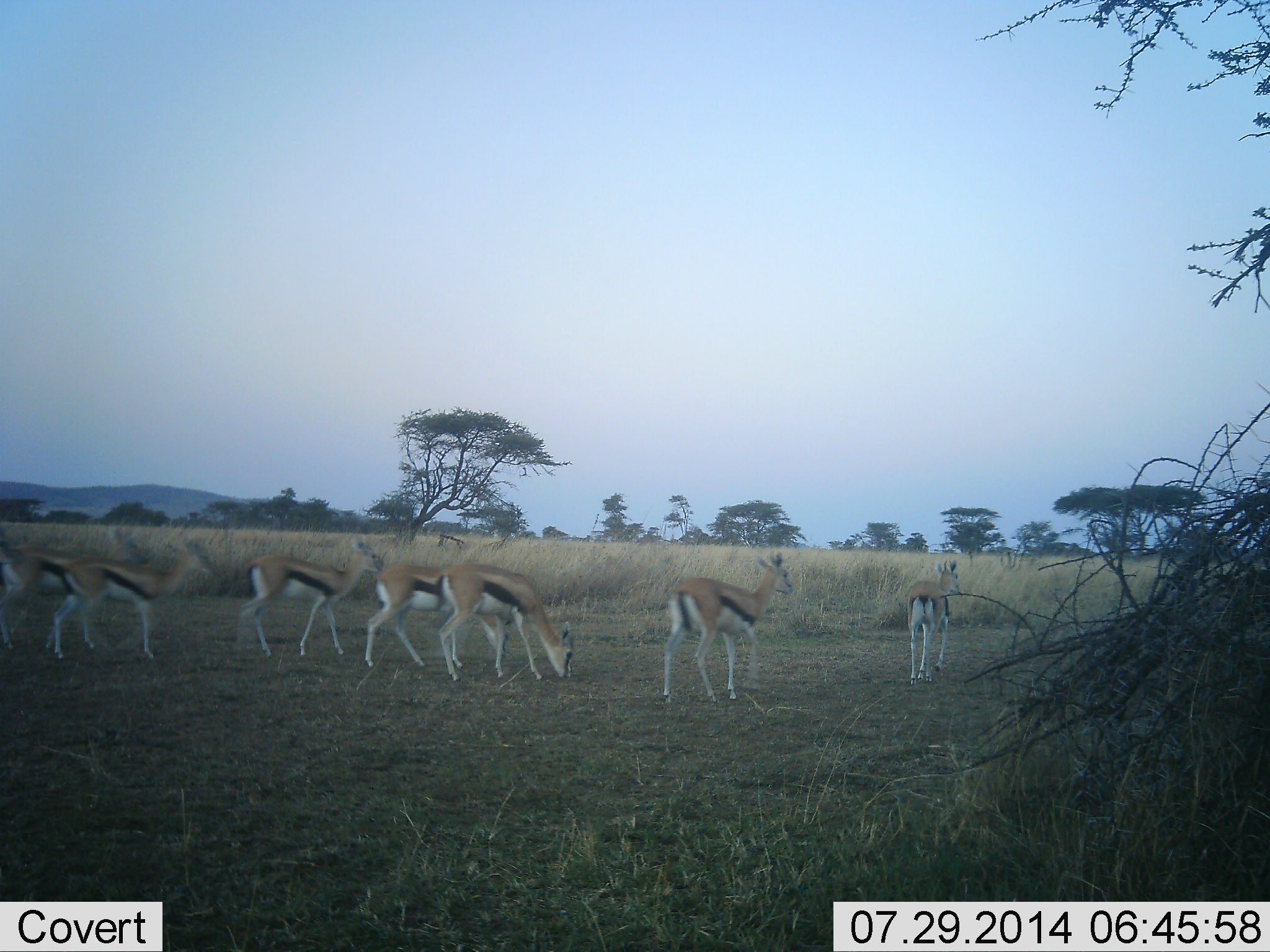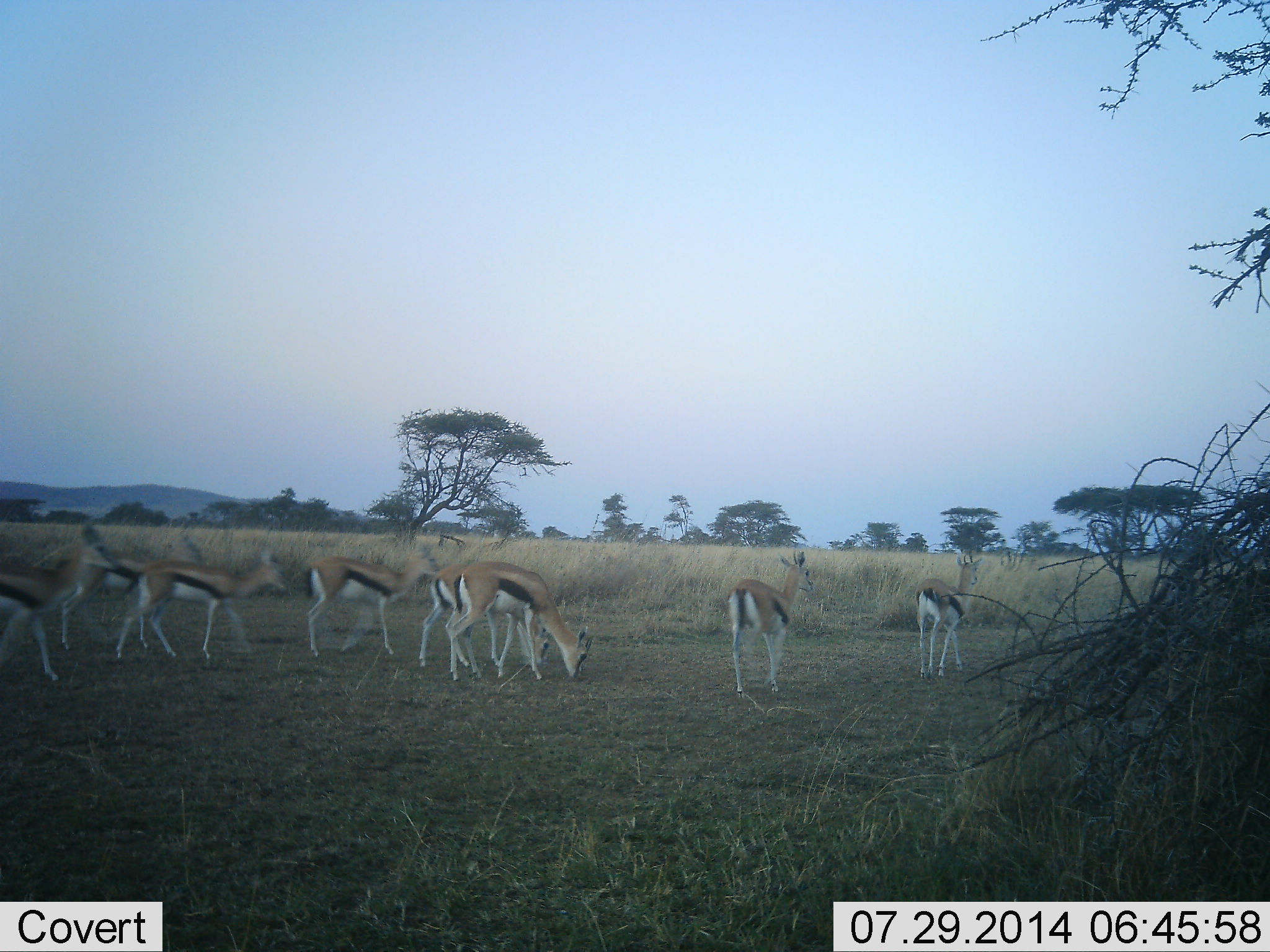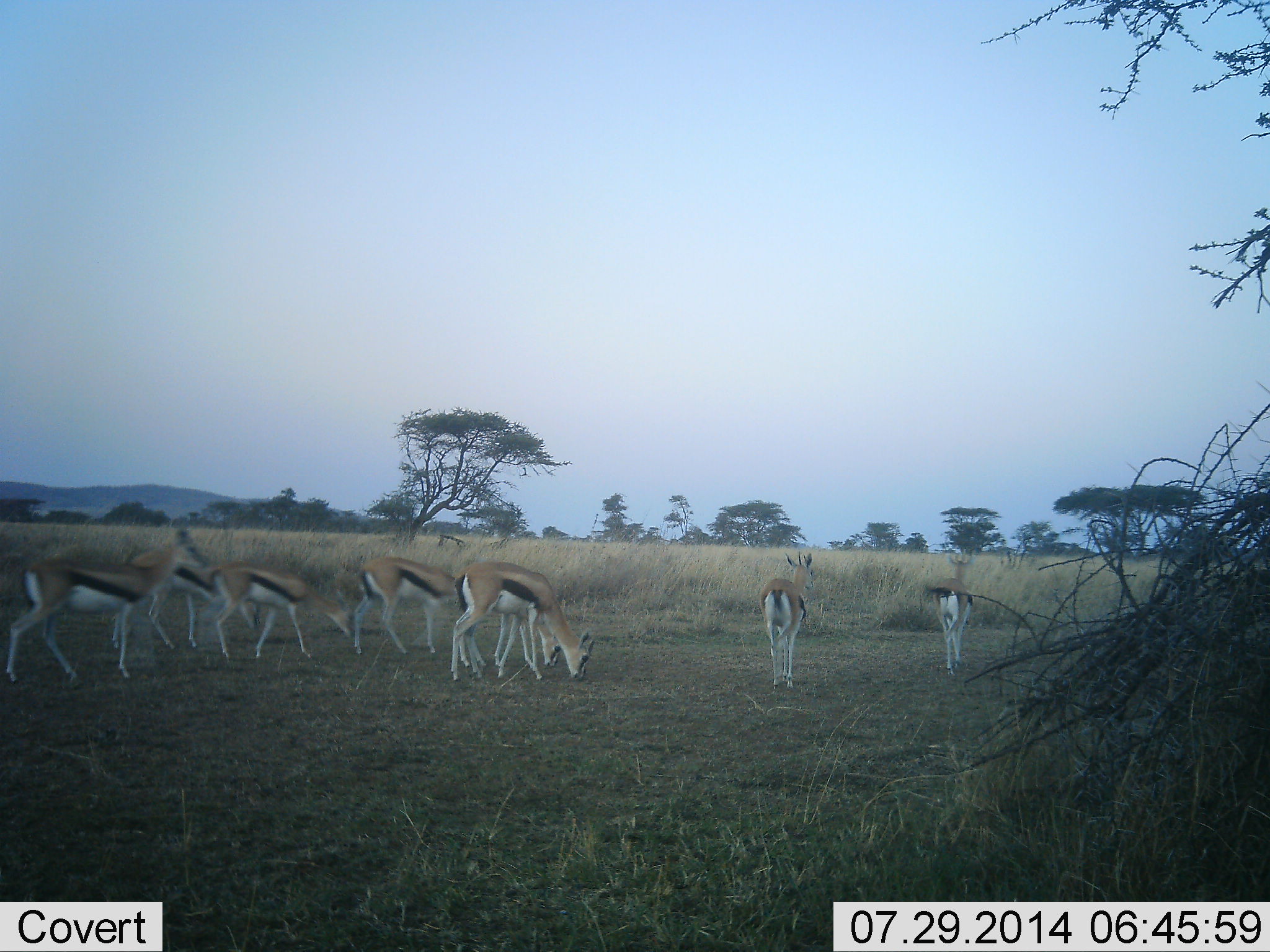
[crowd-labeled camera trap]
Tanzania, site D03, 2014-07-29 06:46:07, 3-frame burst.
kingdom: Animalia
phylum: Chordata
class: Mammalia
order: Artiodactyla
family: Bovidae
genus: Eudorcas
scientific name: Eudorcas thomsonii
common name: thomson's gazelle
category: gazellethomsons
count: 8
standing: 40%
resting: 0%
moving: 80%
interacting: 10%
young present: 0%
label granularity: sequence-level